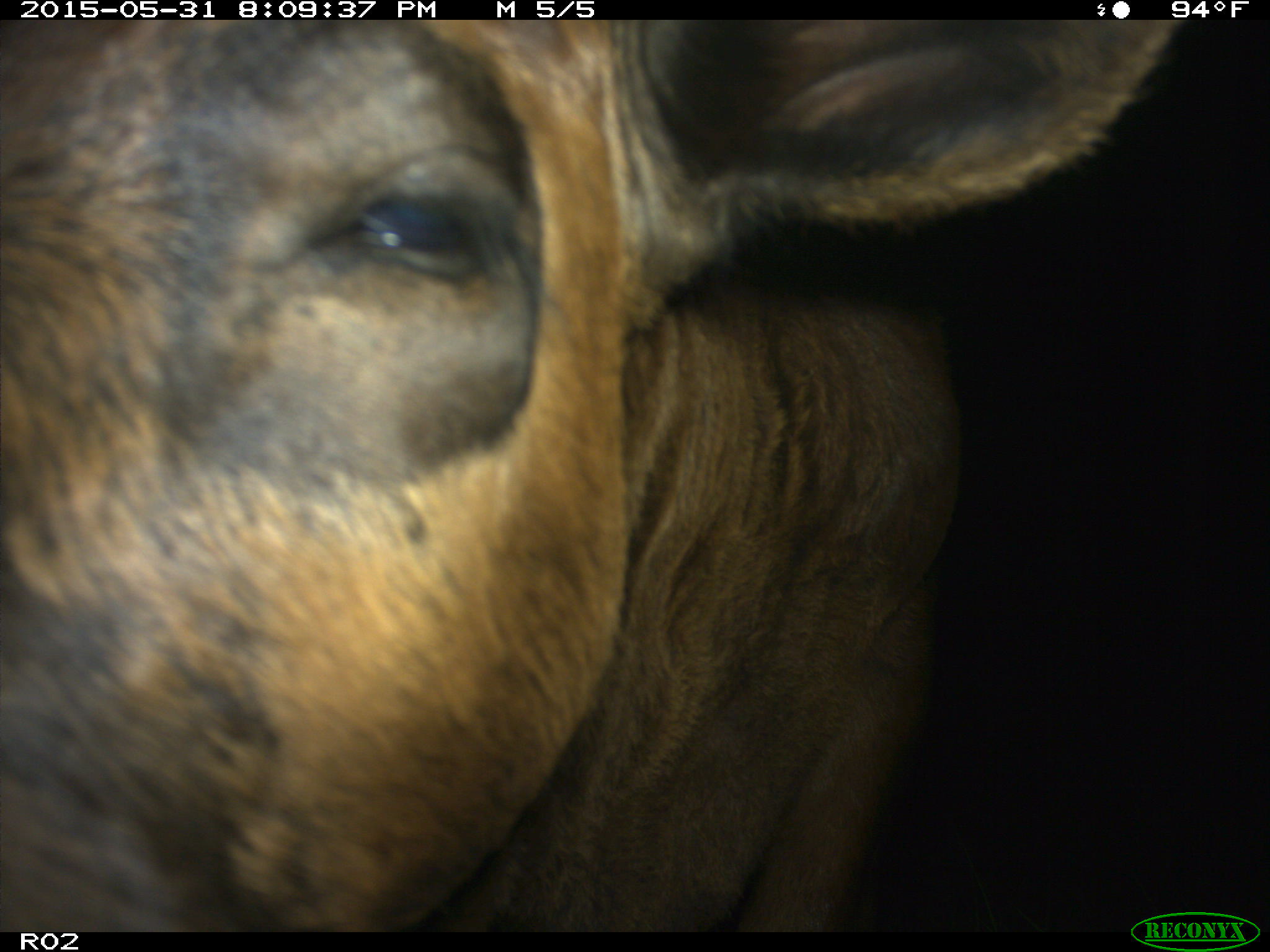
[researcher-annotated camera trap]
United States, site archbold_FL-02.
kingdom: Animalia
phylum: Chordata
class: Mammalia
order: Artiodactyla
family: Bovidae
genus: Bos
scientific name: Bos taurus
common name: domestic cow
Bos taurus (domestic cow).